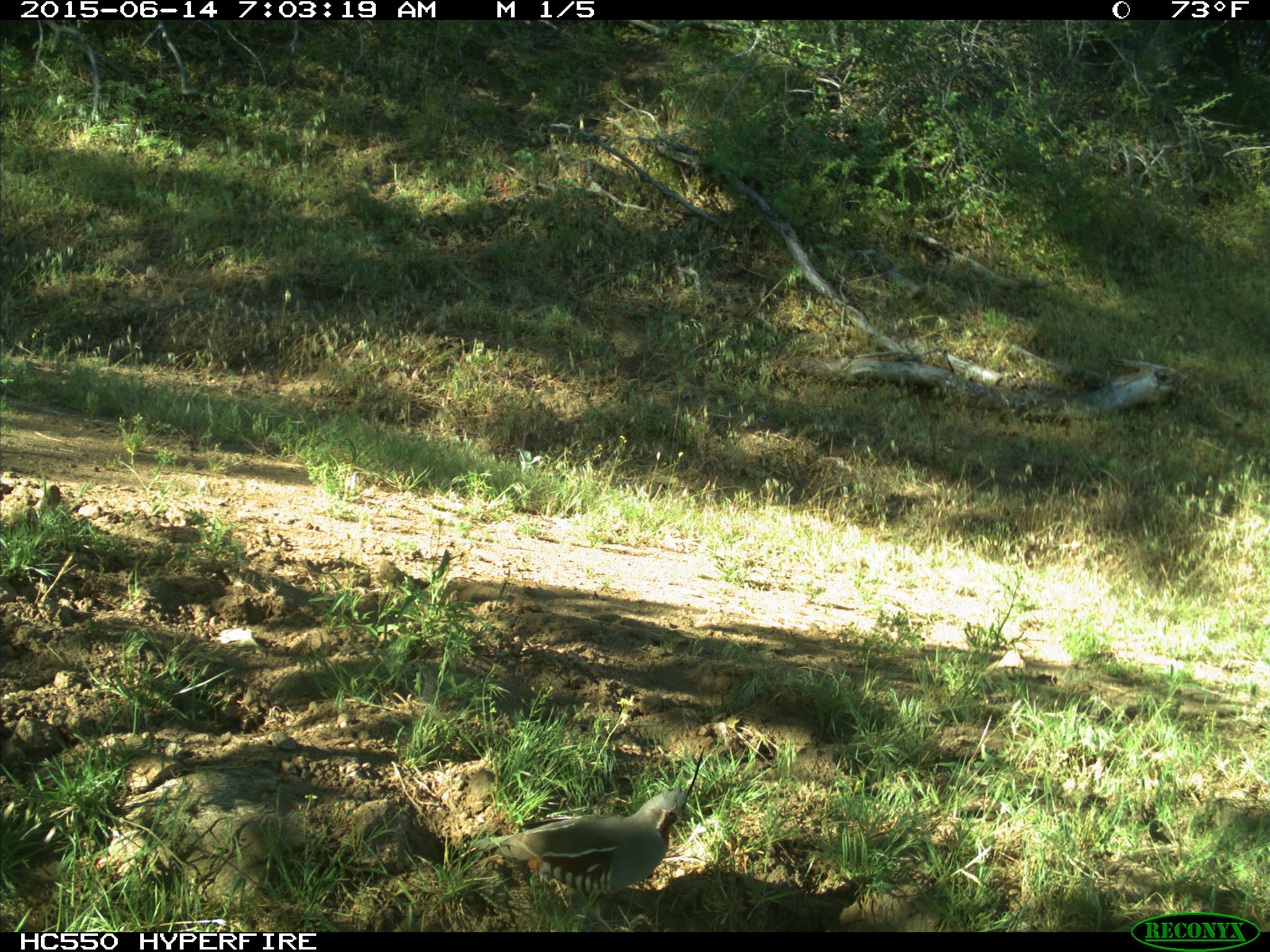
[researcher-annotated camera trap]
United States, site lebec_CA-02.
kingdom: Animalia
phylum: Chordata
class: Aves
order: Galliformes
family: Odontophoridae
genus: Callipepla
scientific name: Callipepla californica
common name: california quail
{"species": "Callipepla californica (california quail)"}